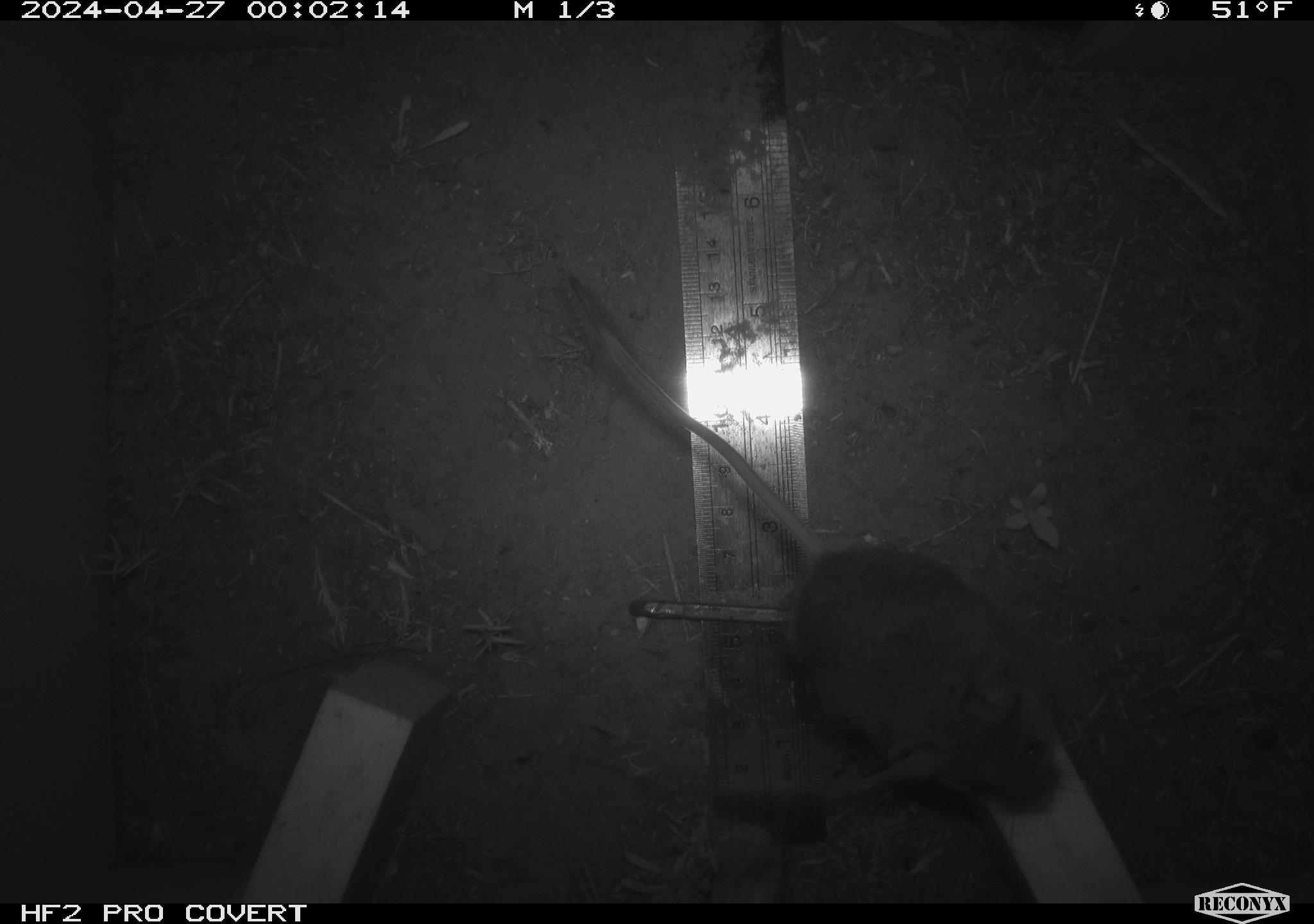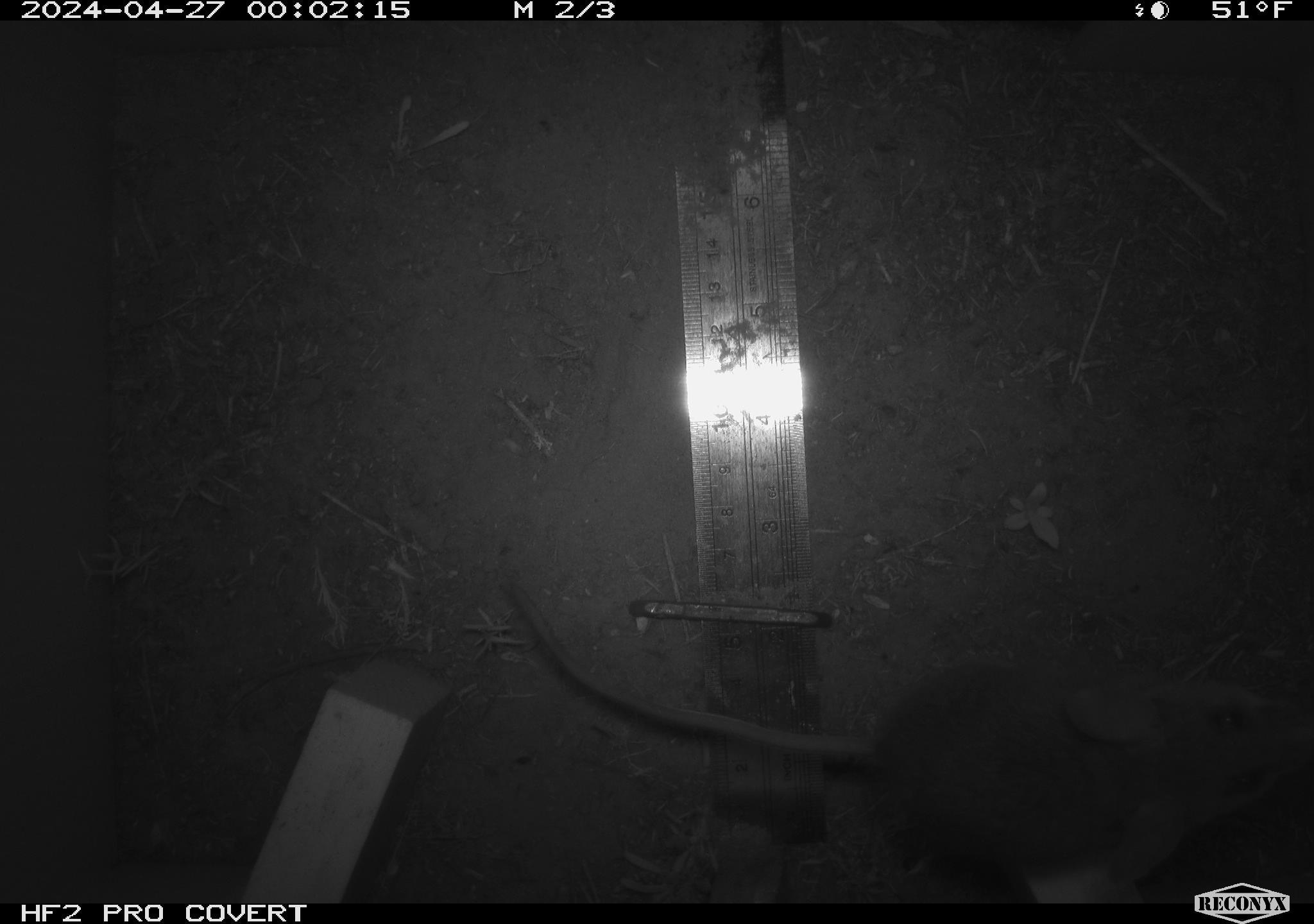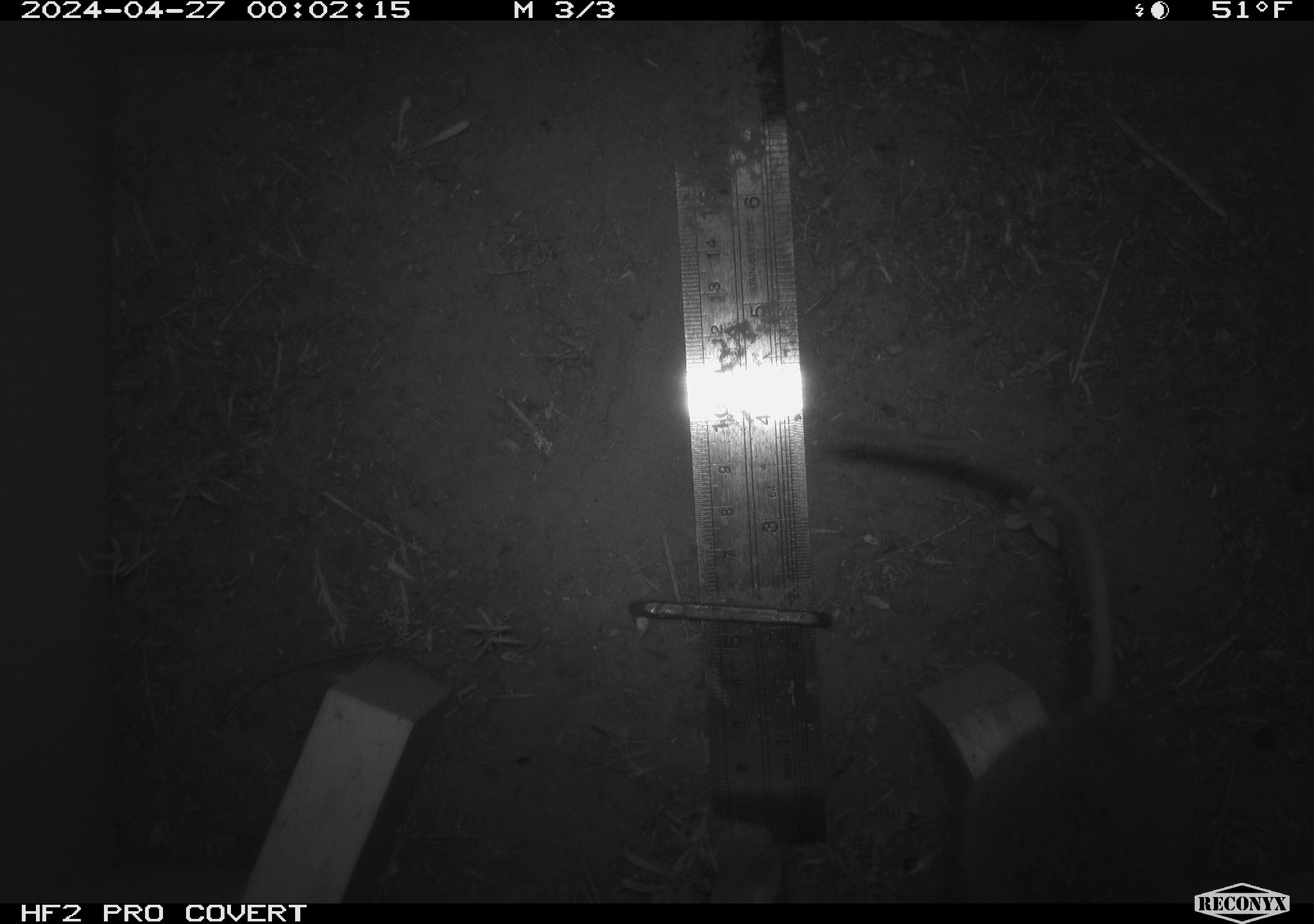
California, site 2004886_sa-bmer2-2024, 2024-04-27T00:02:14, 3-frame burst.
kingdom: Animalia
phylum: Chordata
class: Mammalia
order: Rodentia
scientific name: Rodentia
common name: woodrat or rat or mouse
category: woodrat or rat or mouse species